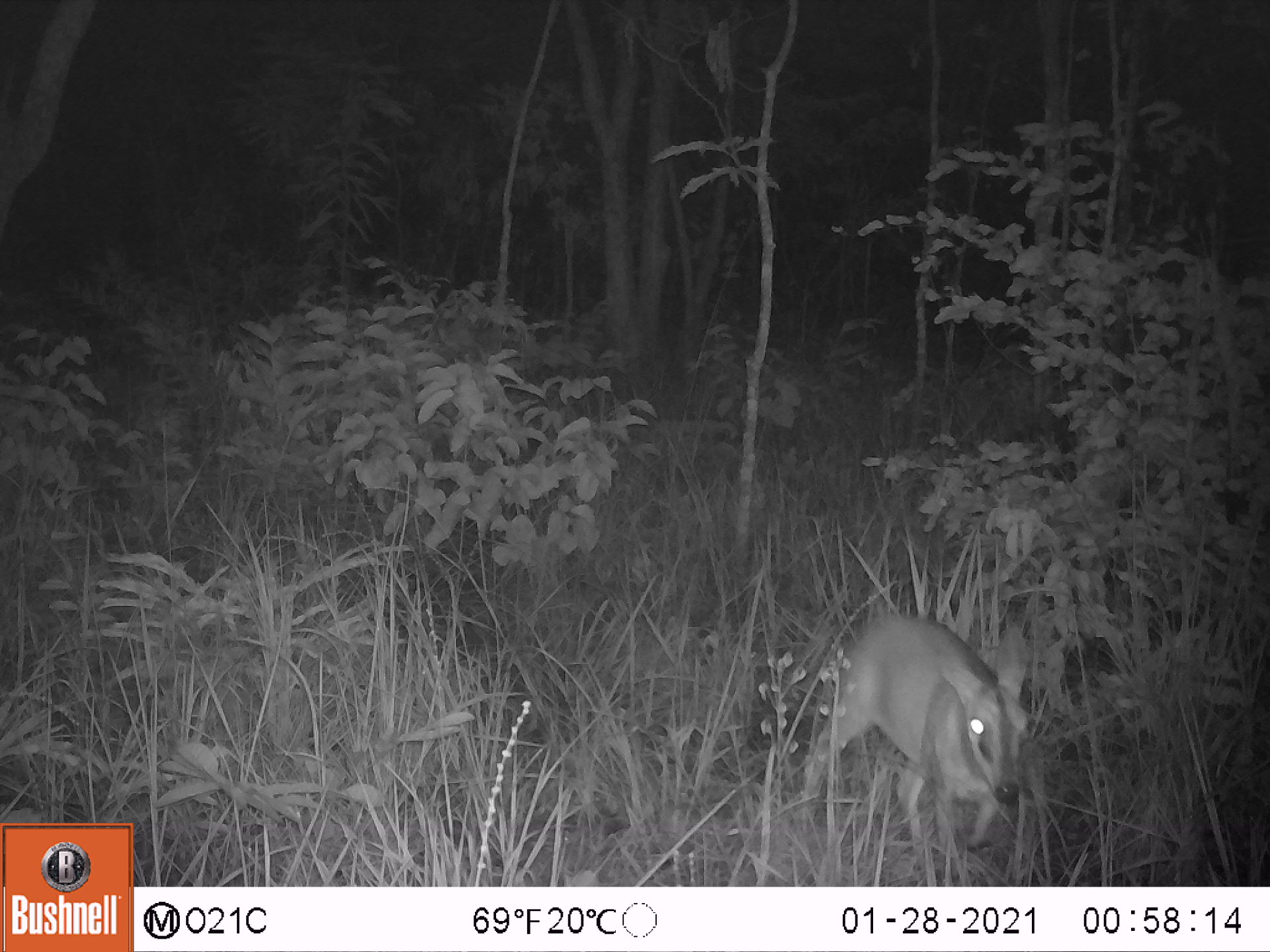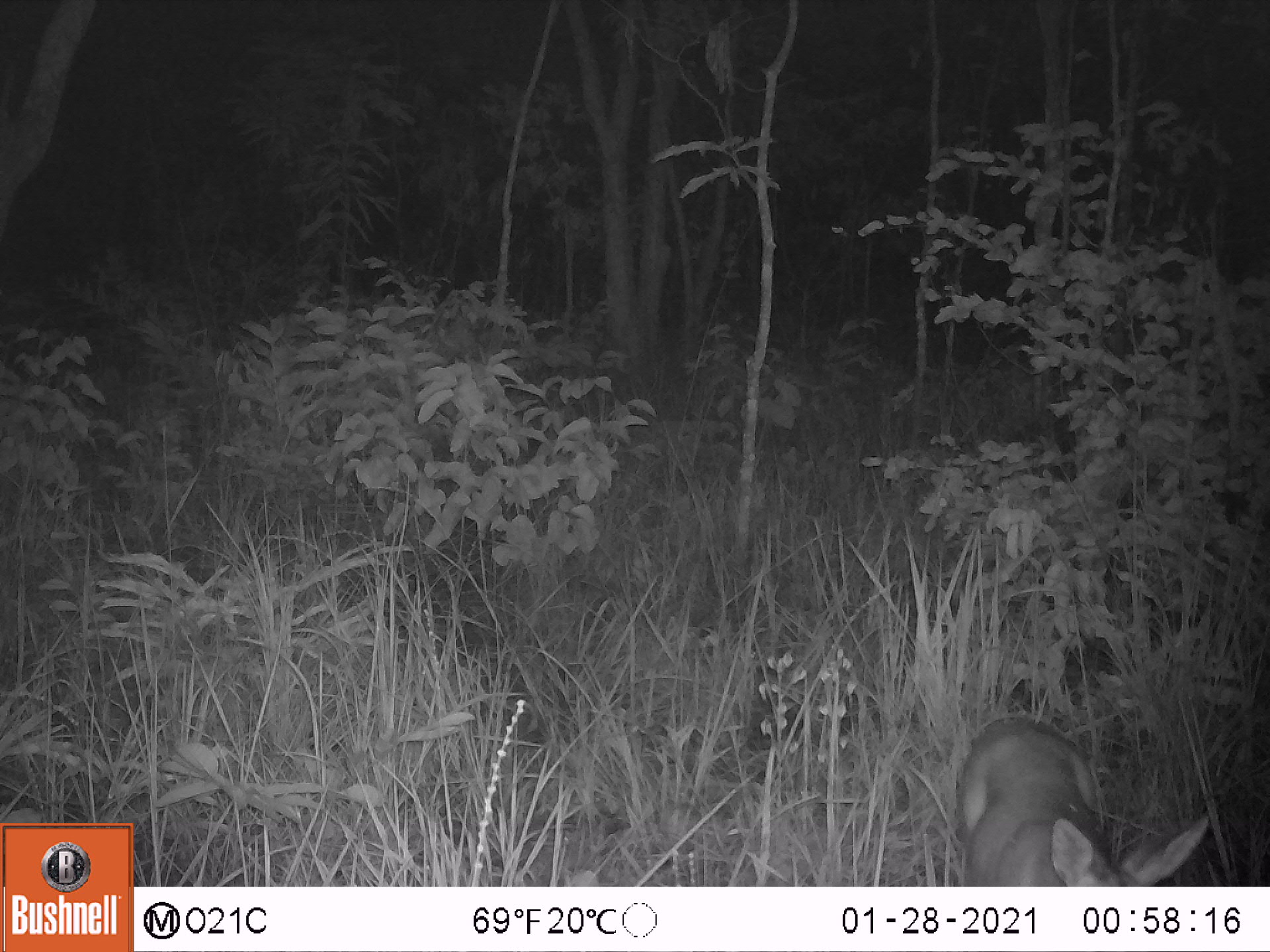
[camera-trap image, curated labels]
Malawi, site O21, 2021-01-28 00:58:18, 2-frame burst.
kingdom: Animalia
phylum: Chordata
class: Mammalia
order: Artiodactyla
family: Bovidae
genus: Sylvicapra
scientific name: Sylvicapra grimmia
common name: common duiker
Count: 1.